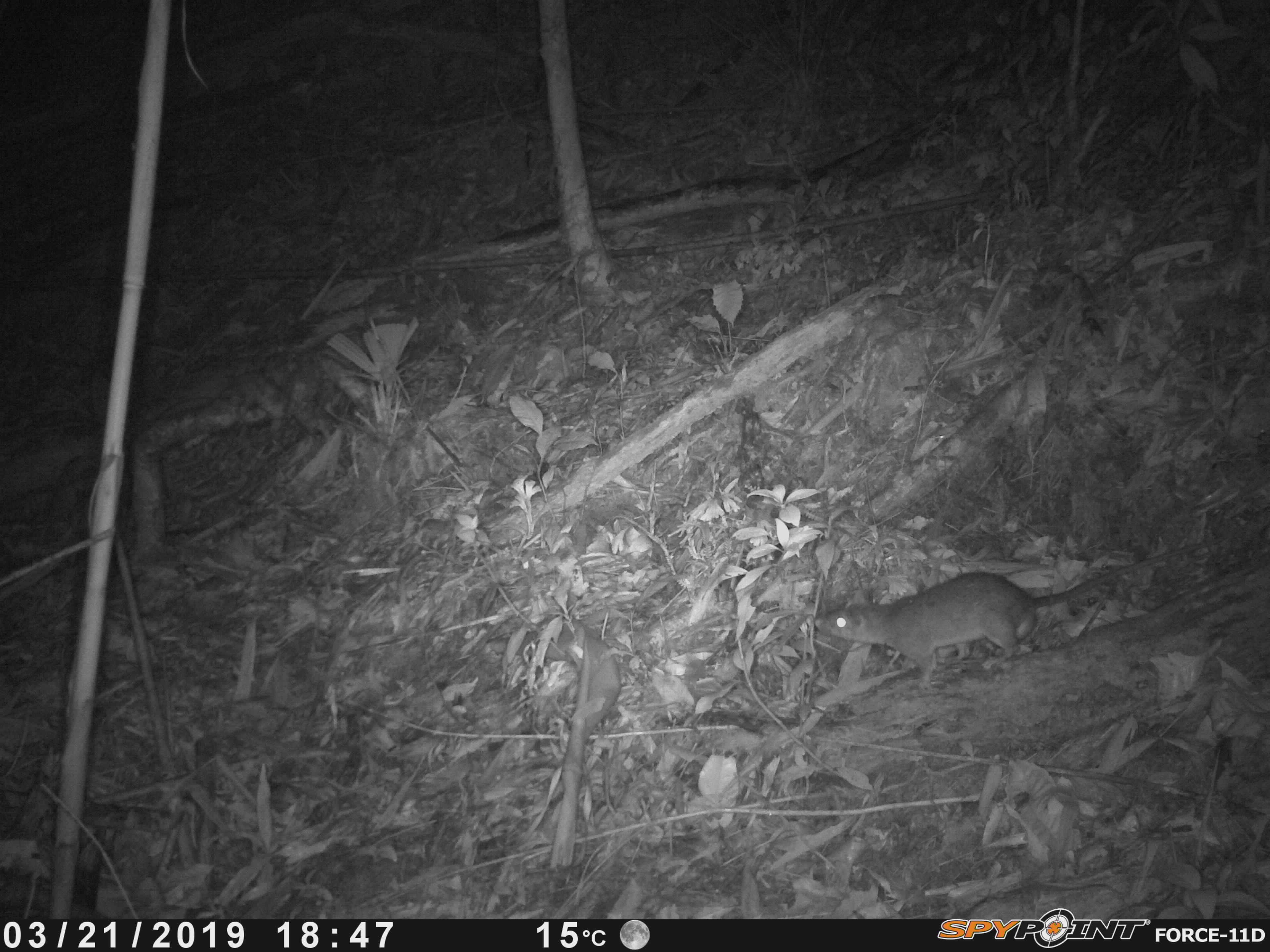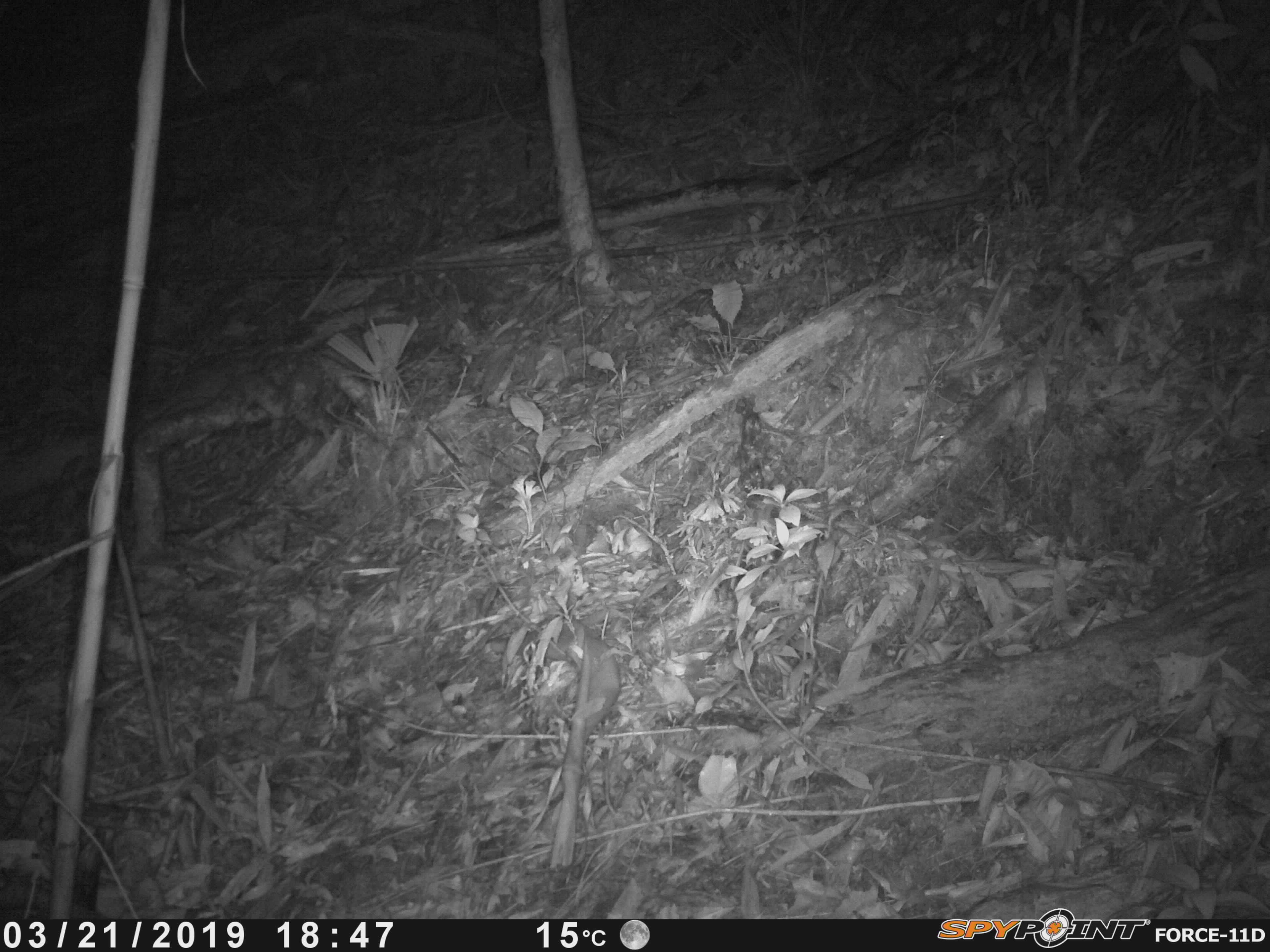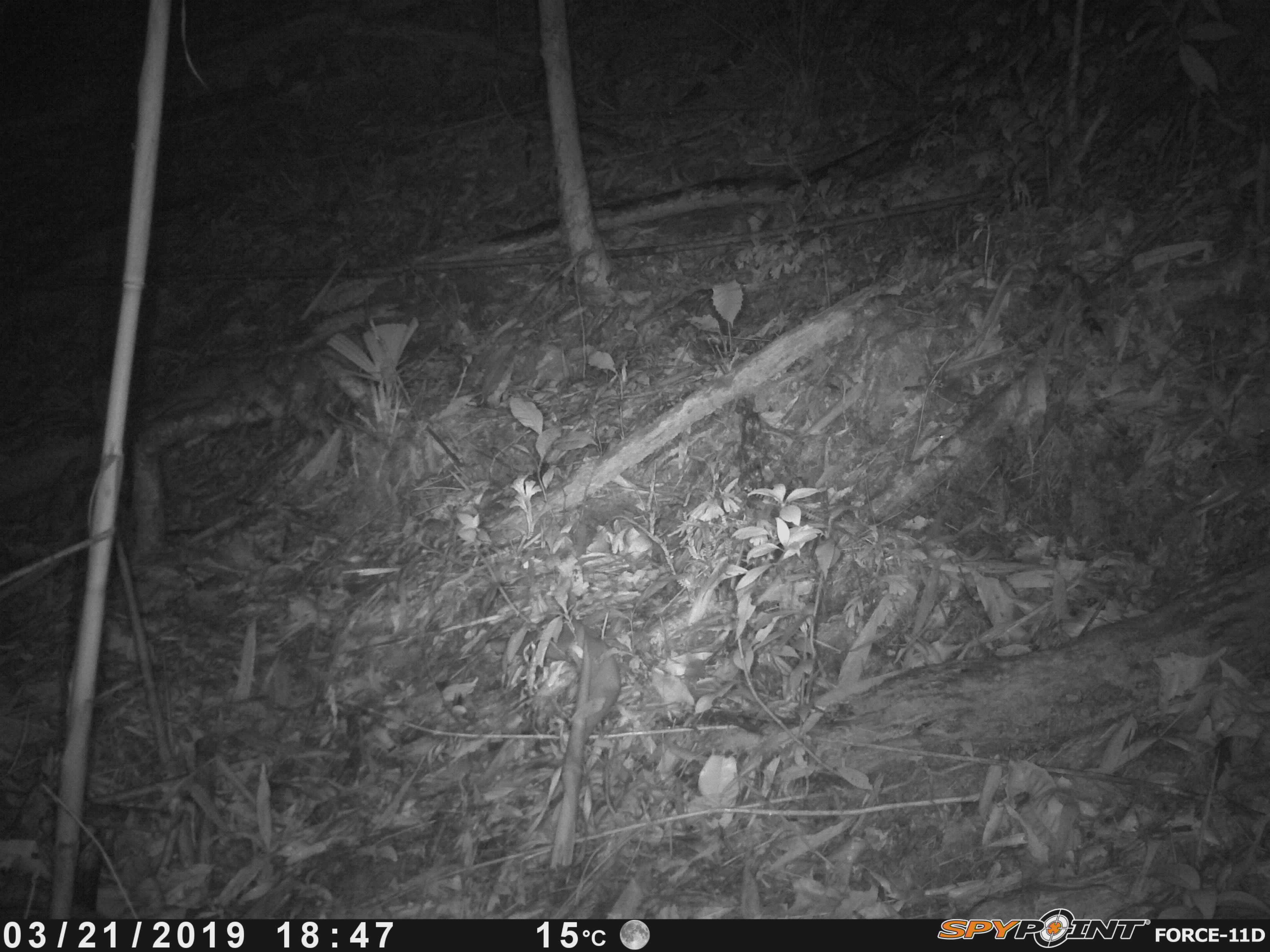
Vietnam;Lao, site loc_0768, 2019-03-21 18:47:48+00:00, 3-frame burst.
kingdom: Animalia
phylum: Chordata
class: Mammalia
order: Rodentia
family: Muridae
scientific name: Muridae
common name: old-world mice and rats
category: unidentified murid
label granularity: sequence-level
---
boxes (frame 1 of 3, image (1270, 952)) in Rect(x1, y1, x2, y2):
unidentified murid: Rect(811, 534, 1228, 688)